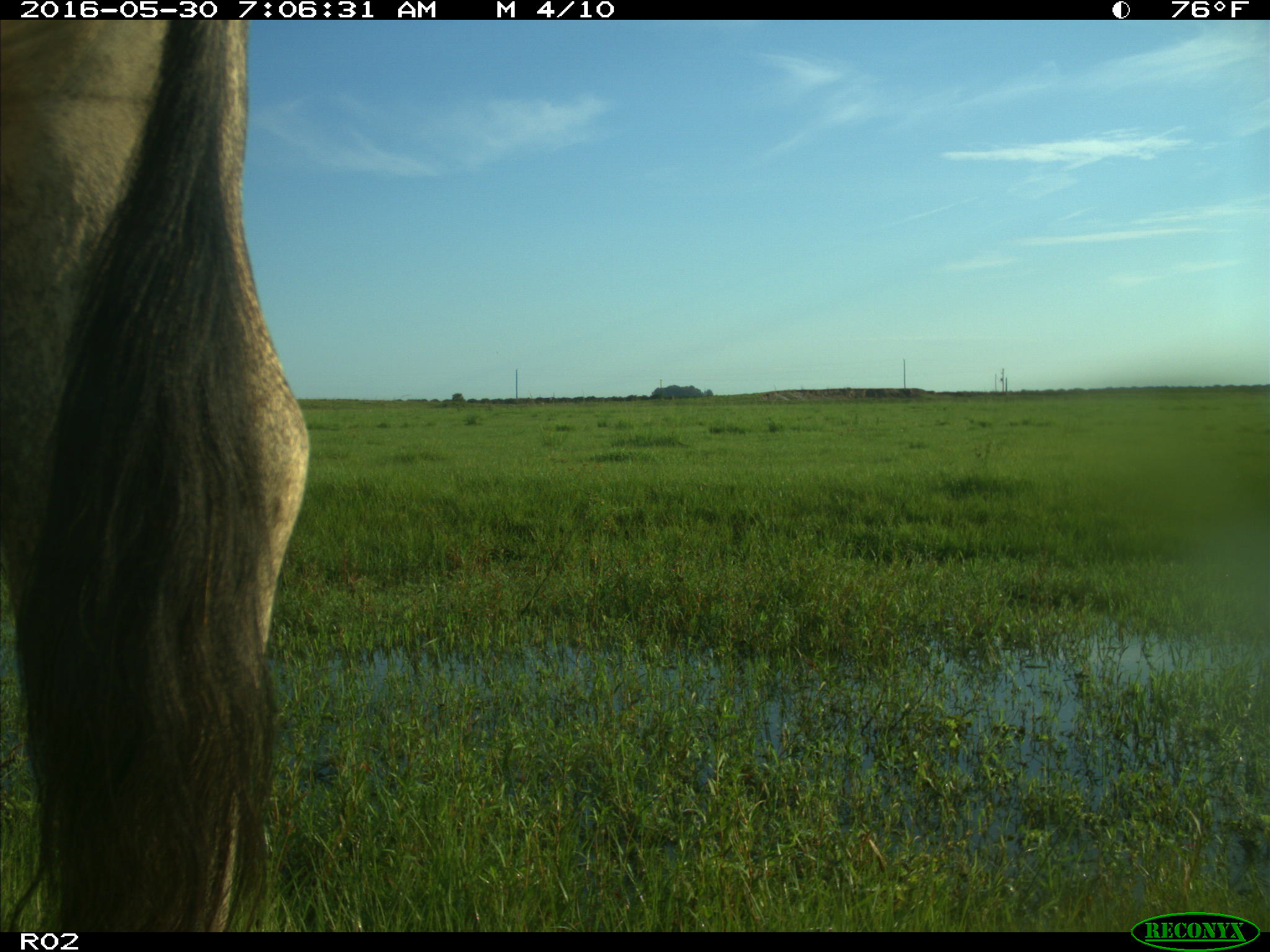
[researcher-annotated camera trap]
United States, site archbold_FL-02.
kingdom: Animalia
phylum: Chordata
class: Mammalia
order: Artiodactyla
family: Bovidae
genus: Bos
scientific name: Bos taurus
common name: domestic cow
Bos taurus (domestic cow).